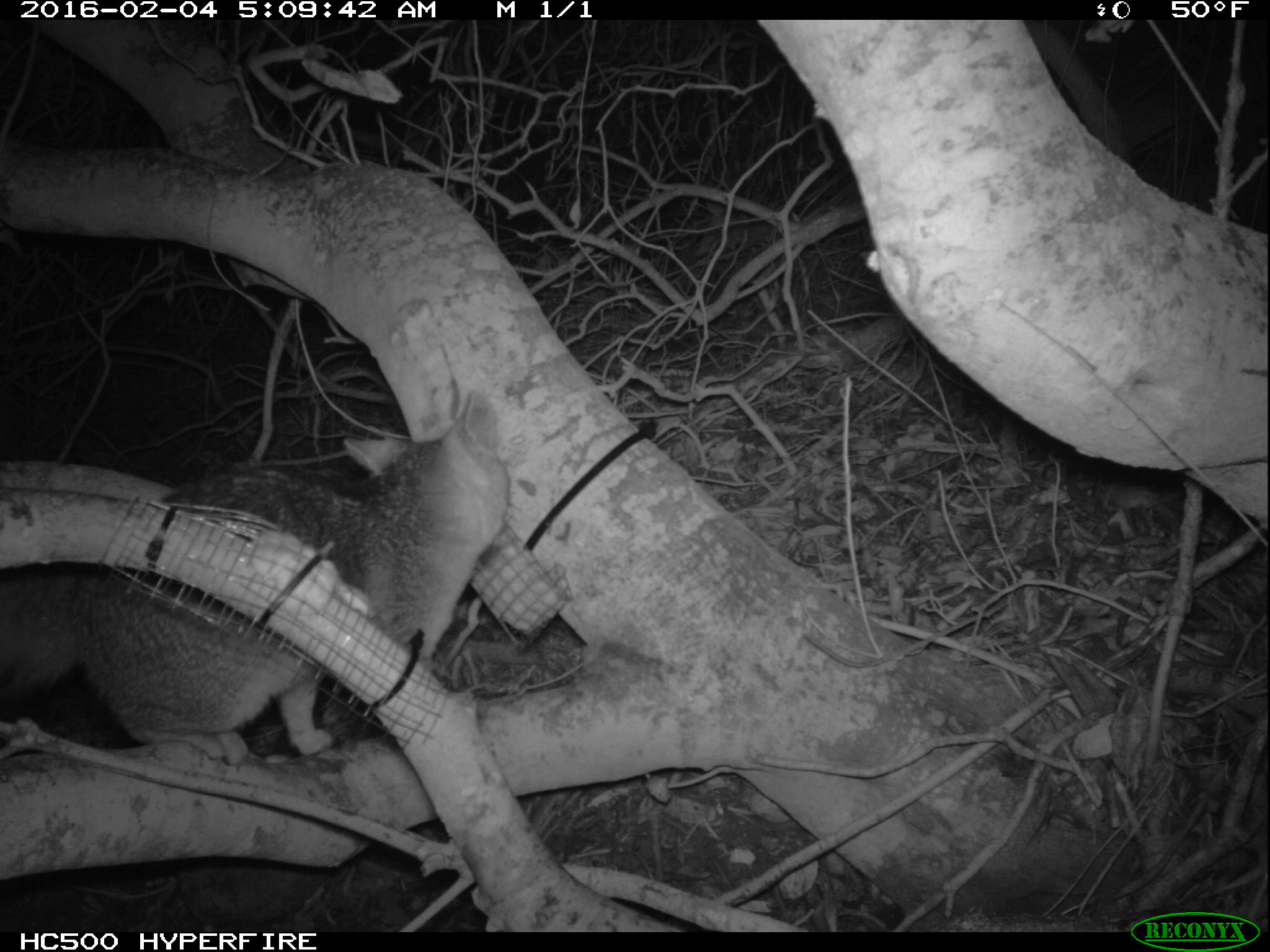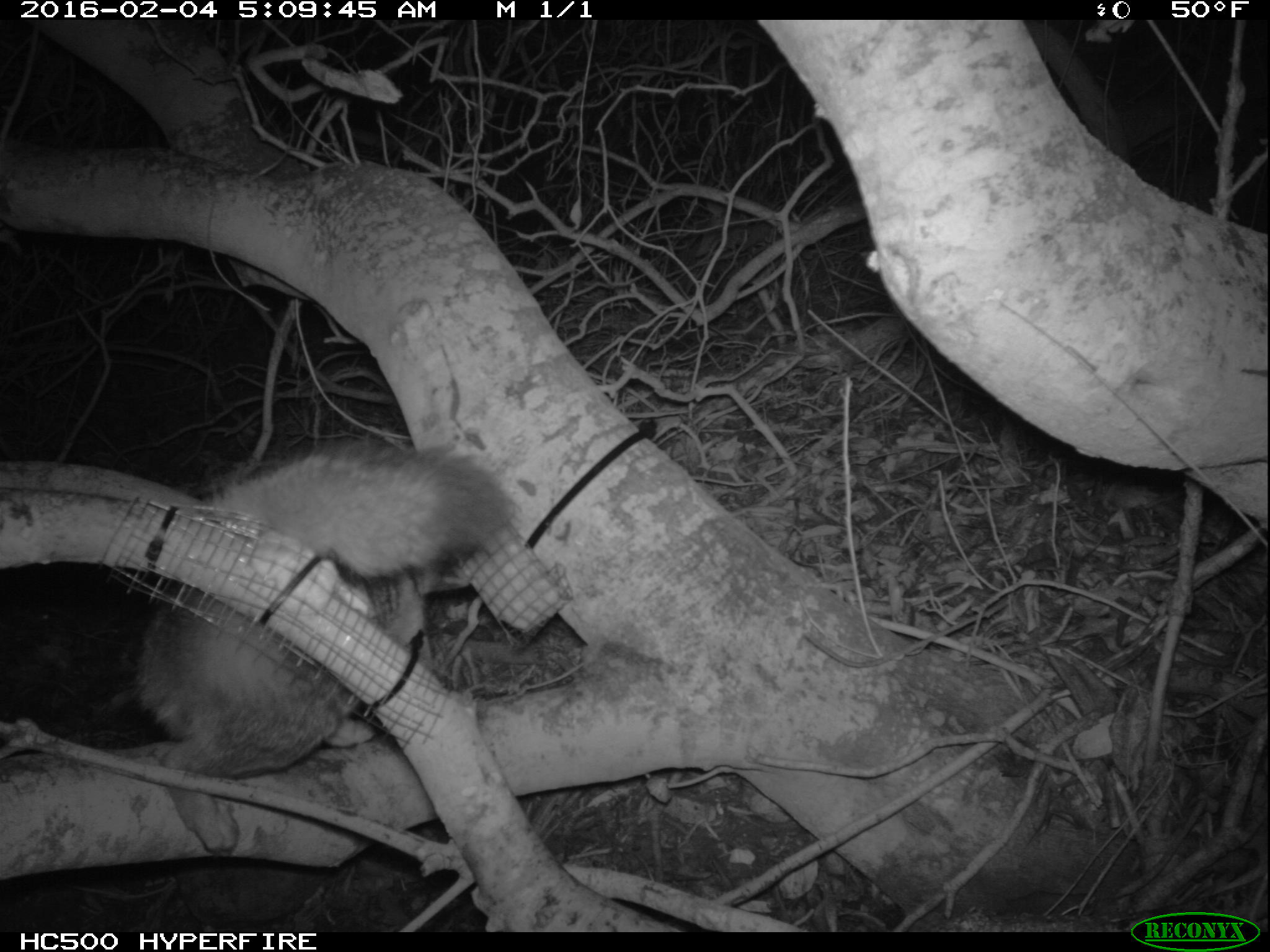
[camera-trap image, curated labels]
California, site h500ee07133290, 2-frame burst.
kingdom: Animalia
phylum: Chordata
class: Mammalia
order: Carnivora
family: Canidae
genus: Urocyon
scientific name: Urocyon littoralis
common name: island fox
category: fox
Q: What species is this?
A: Fox (island fox) (Urocyon littoralis).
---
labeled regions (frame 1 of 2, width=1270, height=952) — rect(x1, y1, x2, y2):
fox: rect(0, 388, 511, 760)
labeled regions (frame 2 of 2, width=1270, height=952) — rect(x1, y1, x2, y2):
fox: rect(128, 428, 517, 853)